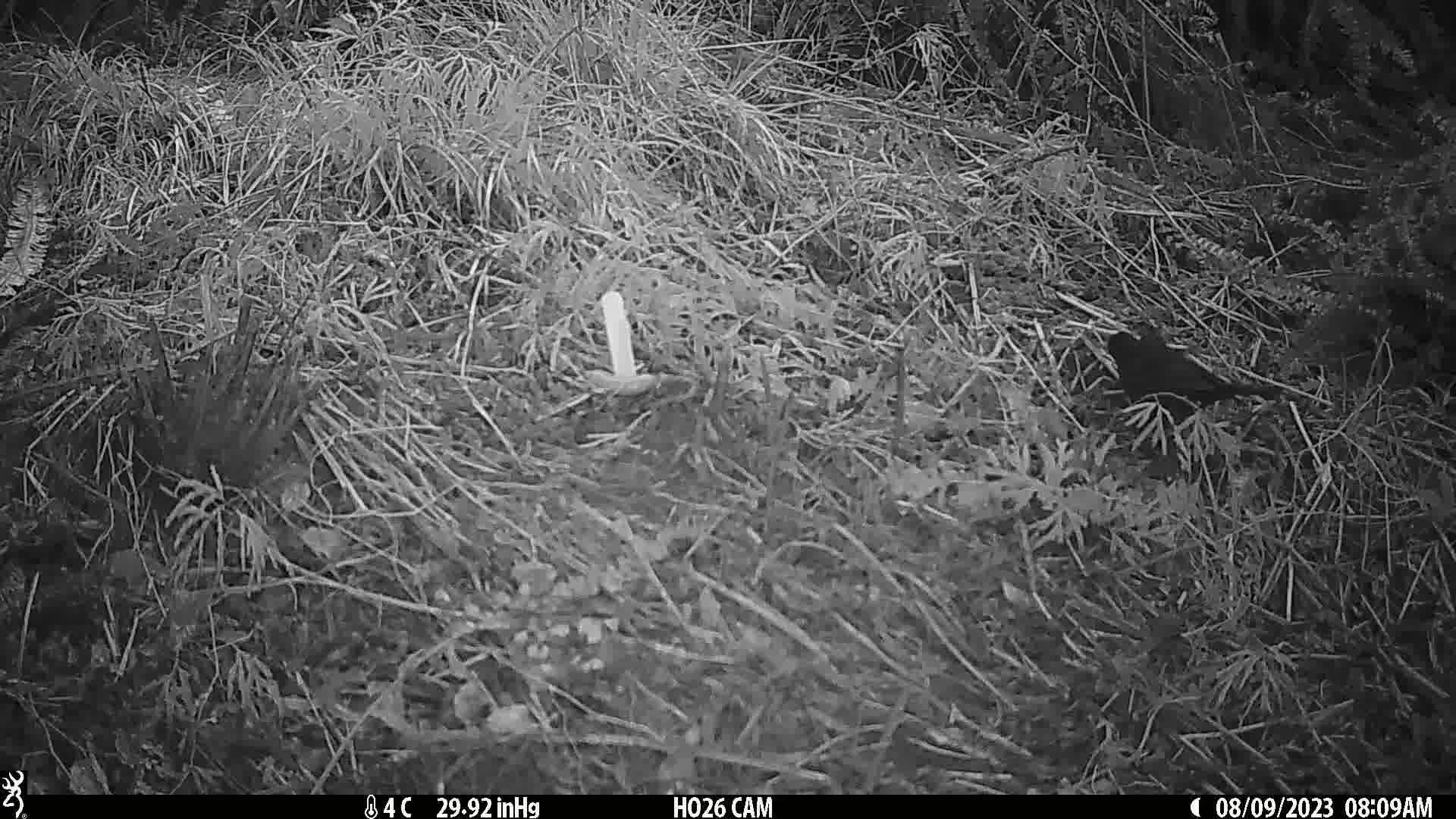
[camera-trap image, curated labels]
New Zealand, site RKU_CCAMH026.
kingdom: Animalia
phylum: Chordata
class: Aves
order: Passeriformes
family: Turdidae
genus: Turdus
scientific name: Turdus merula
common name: eurasian blackbird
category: blackbird